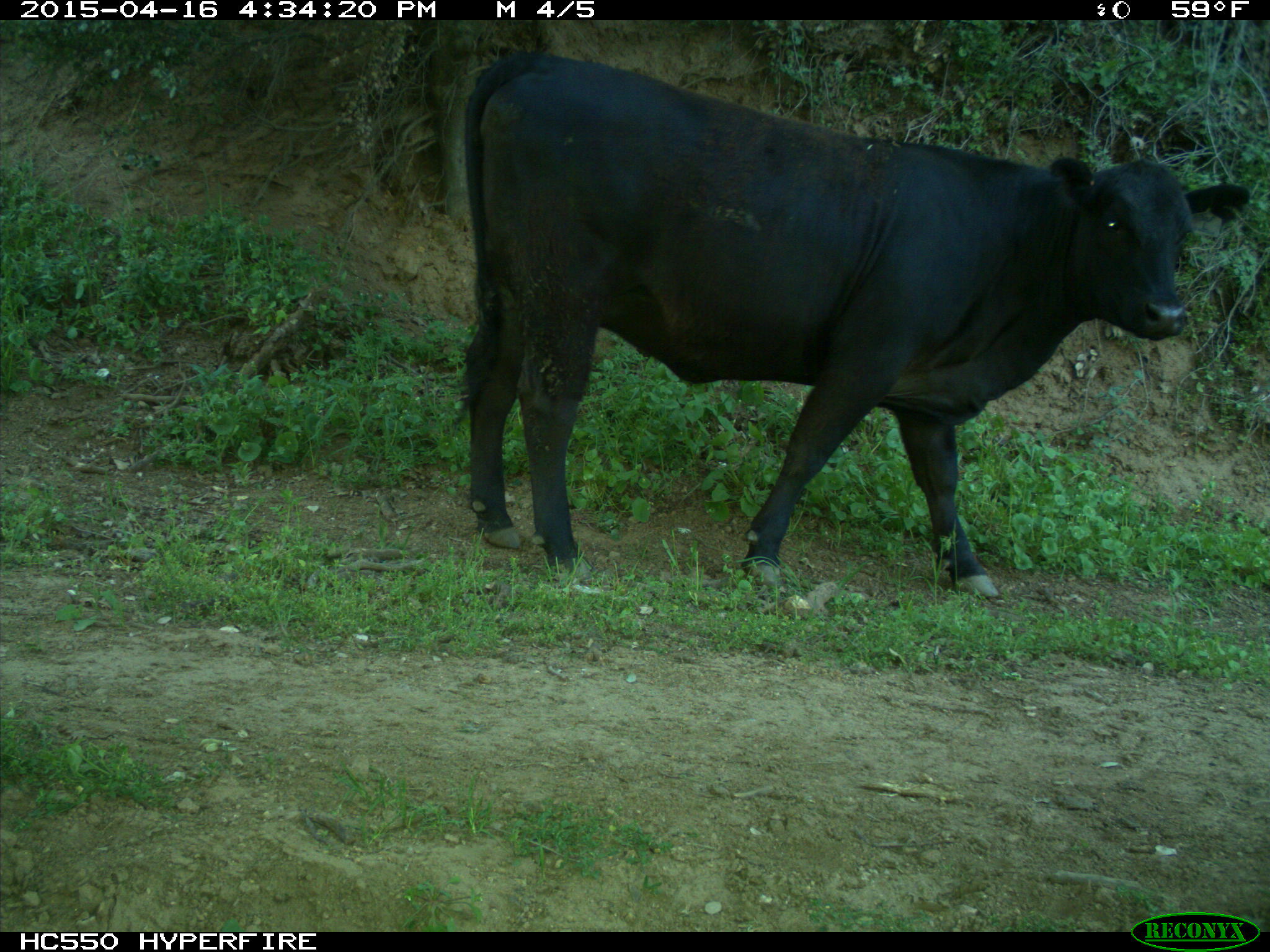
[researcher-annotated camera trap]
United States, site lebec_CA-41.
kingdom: Animalia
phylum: Chordata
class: Mammalia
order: Artiodactyla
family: Bovidae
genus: Bos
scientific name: Bos taurus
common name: domestic cow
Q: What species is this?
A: Bos taurus (domestic cow).